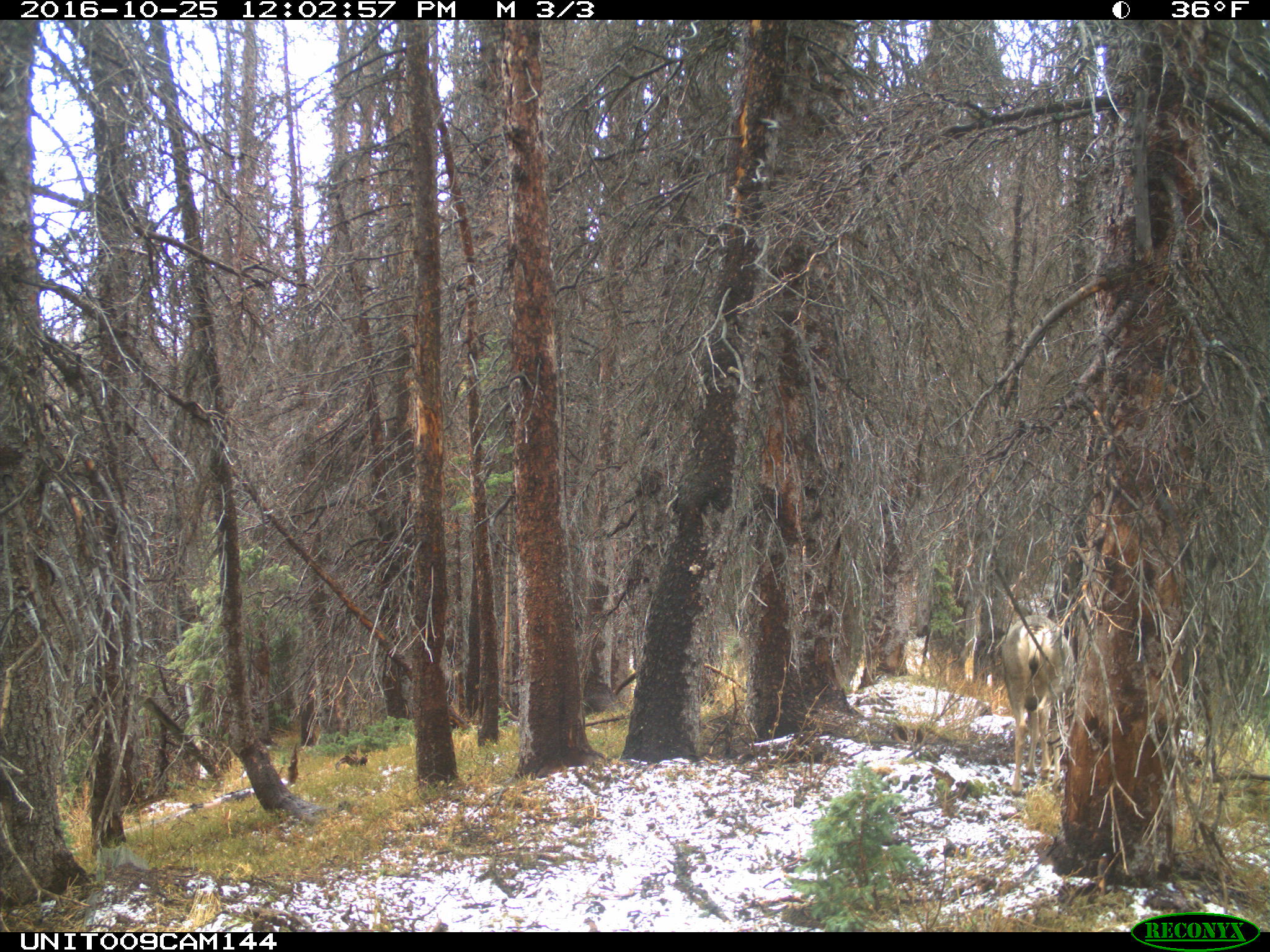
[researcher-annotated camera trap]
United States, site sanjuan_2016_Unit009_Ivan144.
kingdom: Animalia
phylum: Chordata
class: Mammalia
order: Artiodactyla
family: Cervidae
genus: Odocoileus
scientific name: Odocoileus hemionus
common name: mule deer